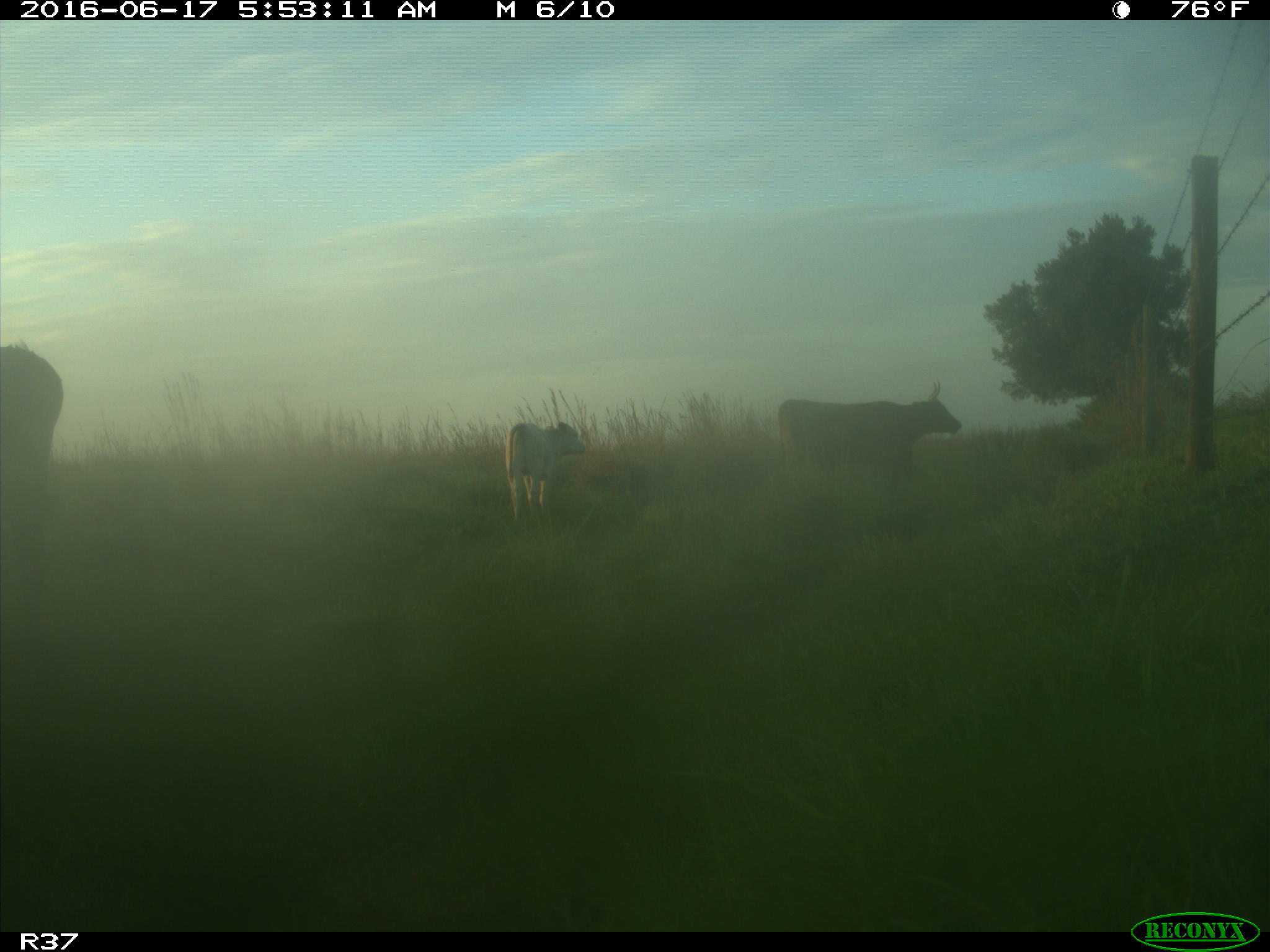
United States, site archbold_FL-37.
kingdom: Animalia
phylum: Chordata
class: Mammalia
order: Artiodactyla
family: Bovidae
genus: Bos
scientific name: Bos taurus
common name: domestic cow